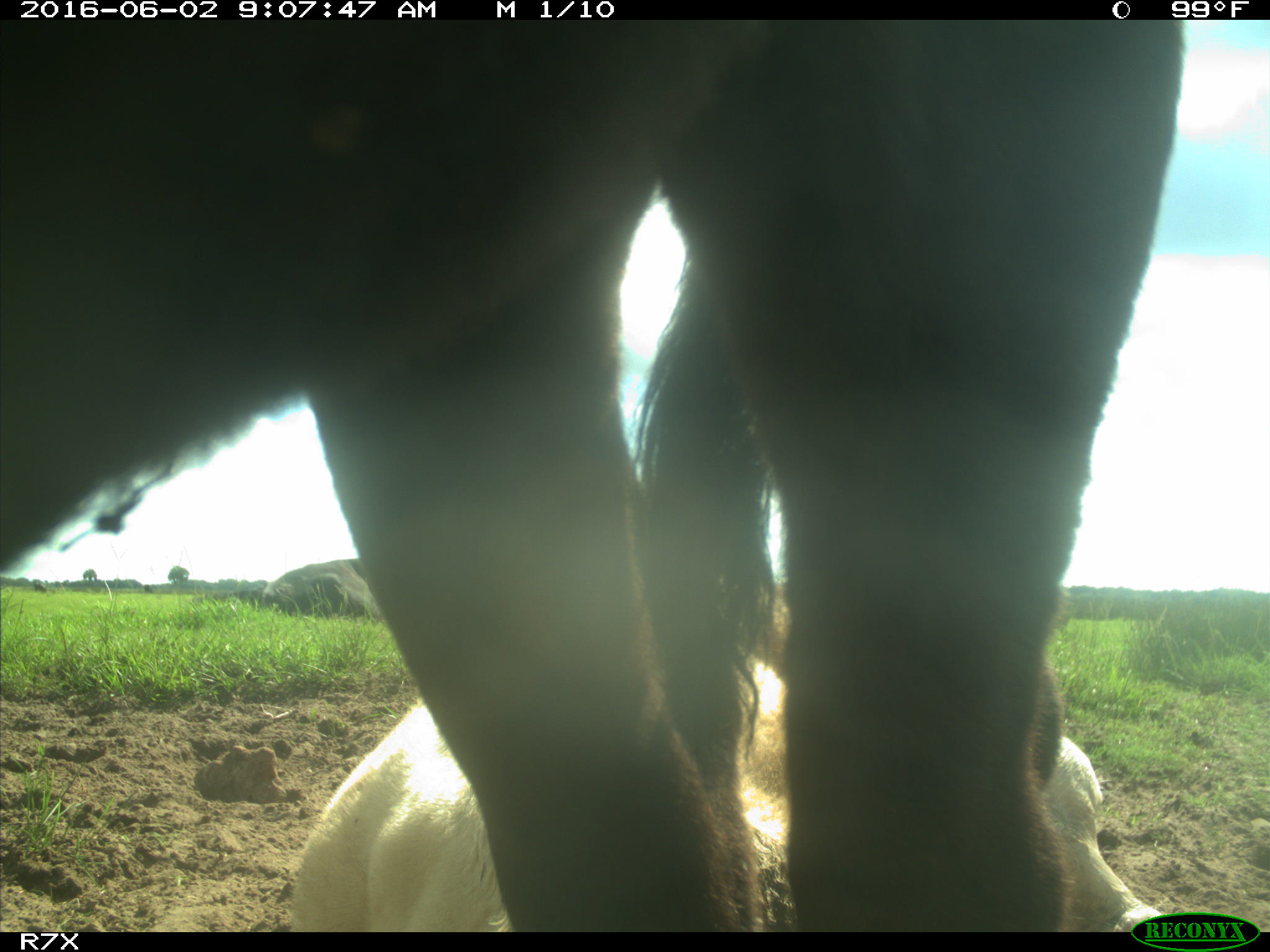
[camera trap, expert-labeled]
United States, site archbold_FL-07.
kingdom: Animalia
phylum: Chordata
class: Mammalia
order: Artiodactyla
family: Bovidae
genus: Bos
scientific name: Bos taurus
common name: domestic cow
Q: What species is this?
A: Bos taurus (domestic cow).